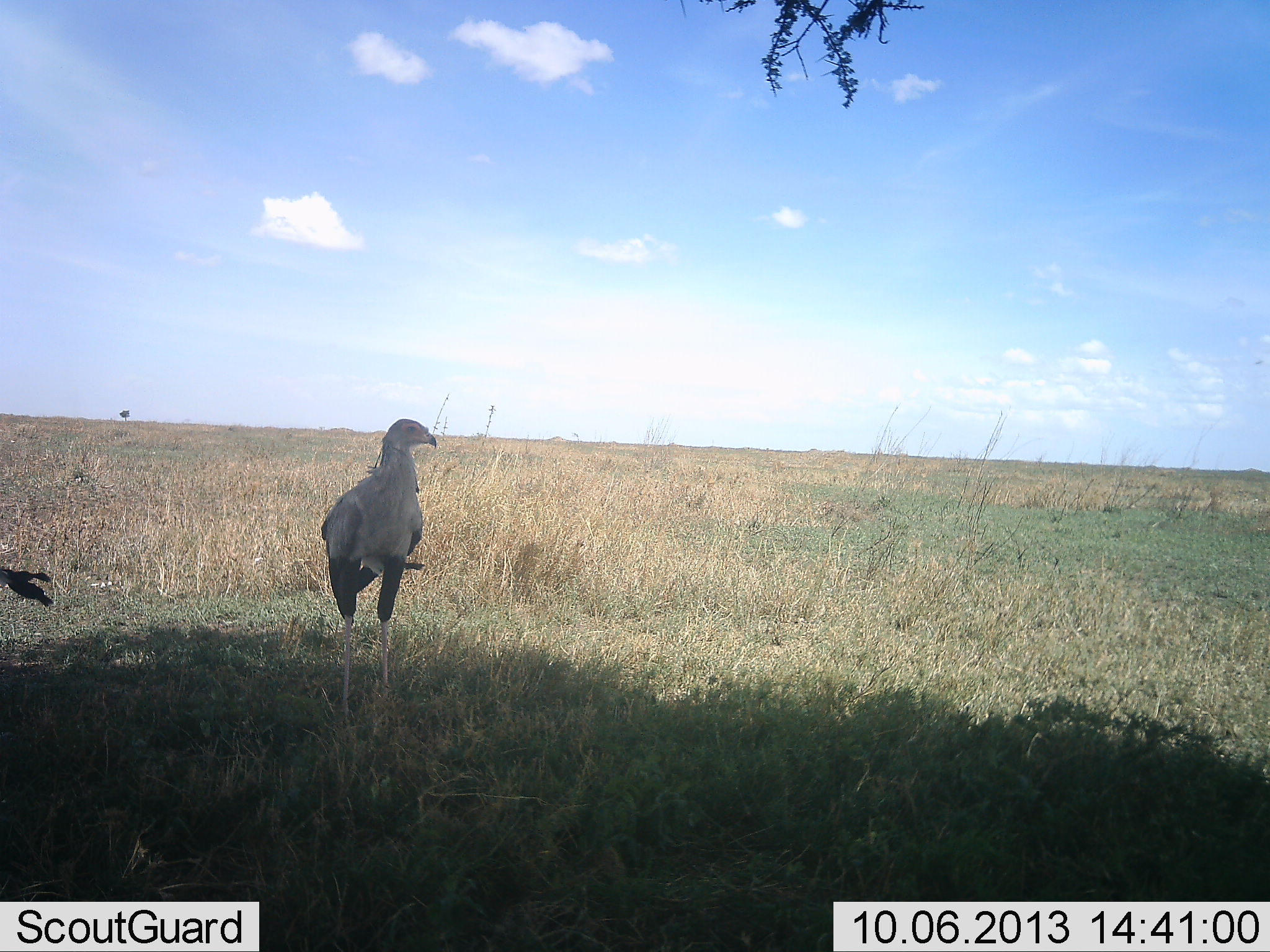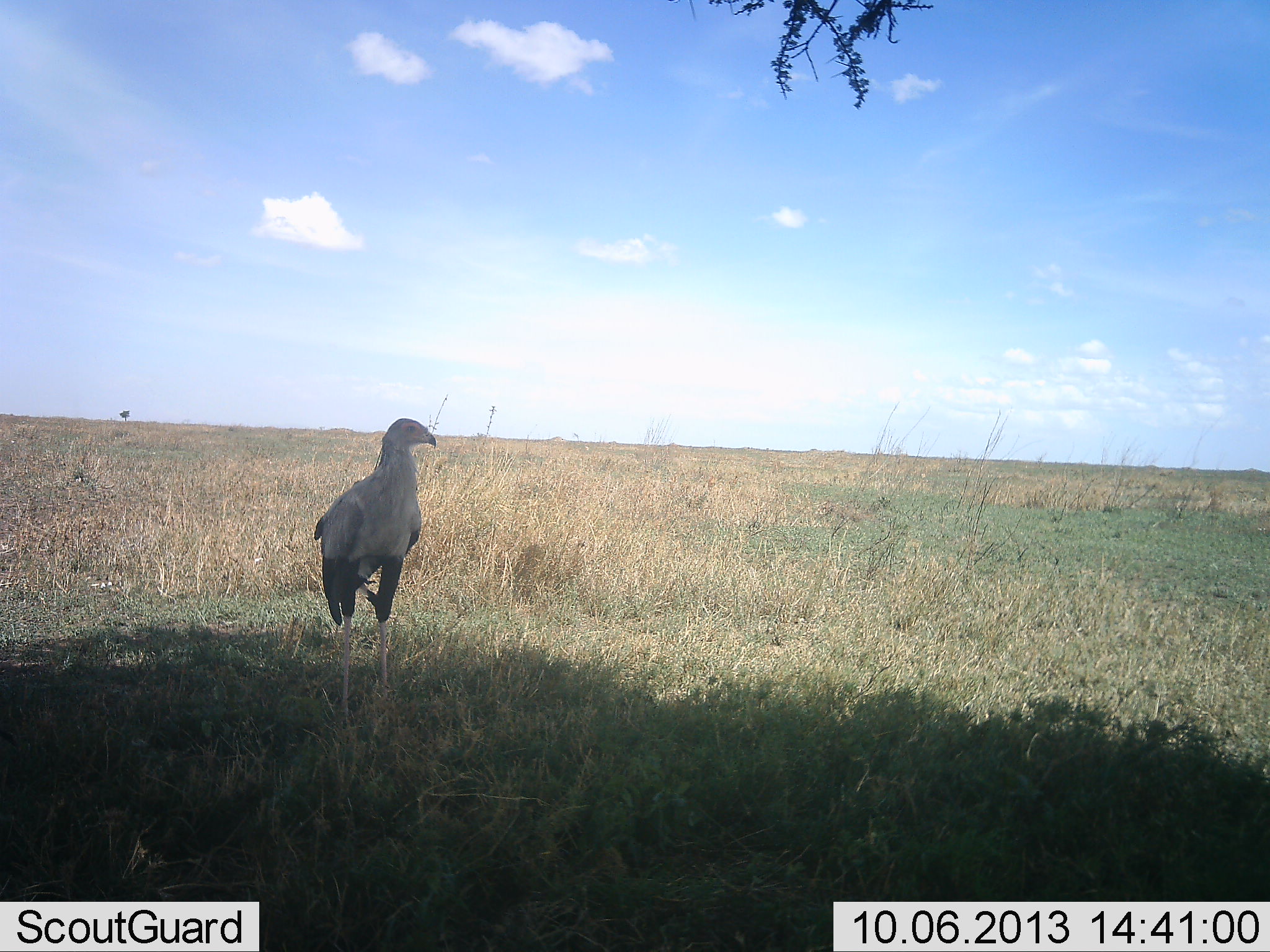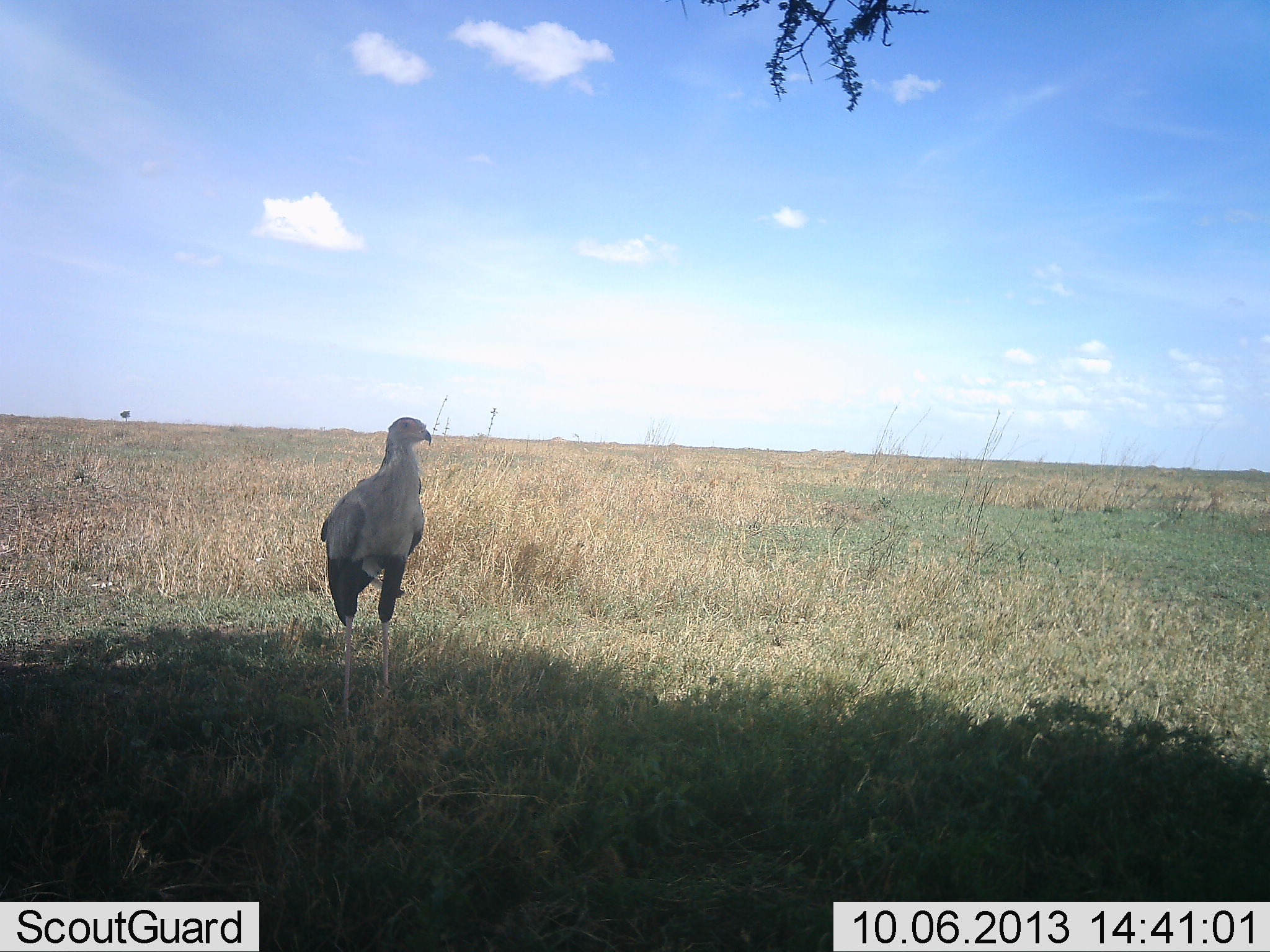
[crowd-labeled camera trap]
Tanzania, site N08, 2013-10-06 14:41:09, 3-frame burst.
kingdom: Animalia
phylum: Chordata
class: Aves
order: Accipitriformes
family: Sagittariidae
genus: Sagittarius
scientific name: Sagittarius serpentarius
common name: secretary bird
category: secretarybird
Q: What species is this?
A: Secretarybird (secretary bird) (Sagittarius serpentarius).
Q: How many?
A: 1.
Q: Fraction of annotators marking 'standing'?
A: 100%.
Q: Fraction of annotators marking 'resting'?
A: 0%.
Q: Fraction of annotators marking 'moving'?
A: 11%.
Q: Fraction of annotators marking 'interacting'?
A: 0%.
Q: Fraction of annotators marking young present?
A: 0%.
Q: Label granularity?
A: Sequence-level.